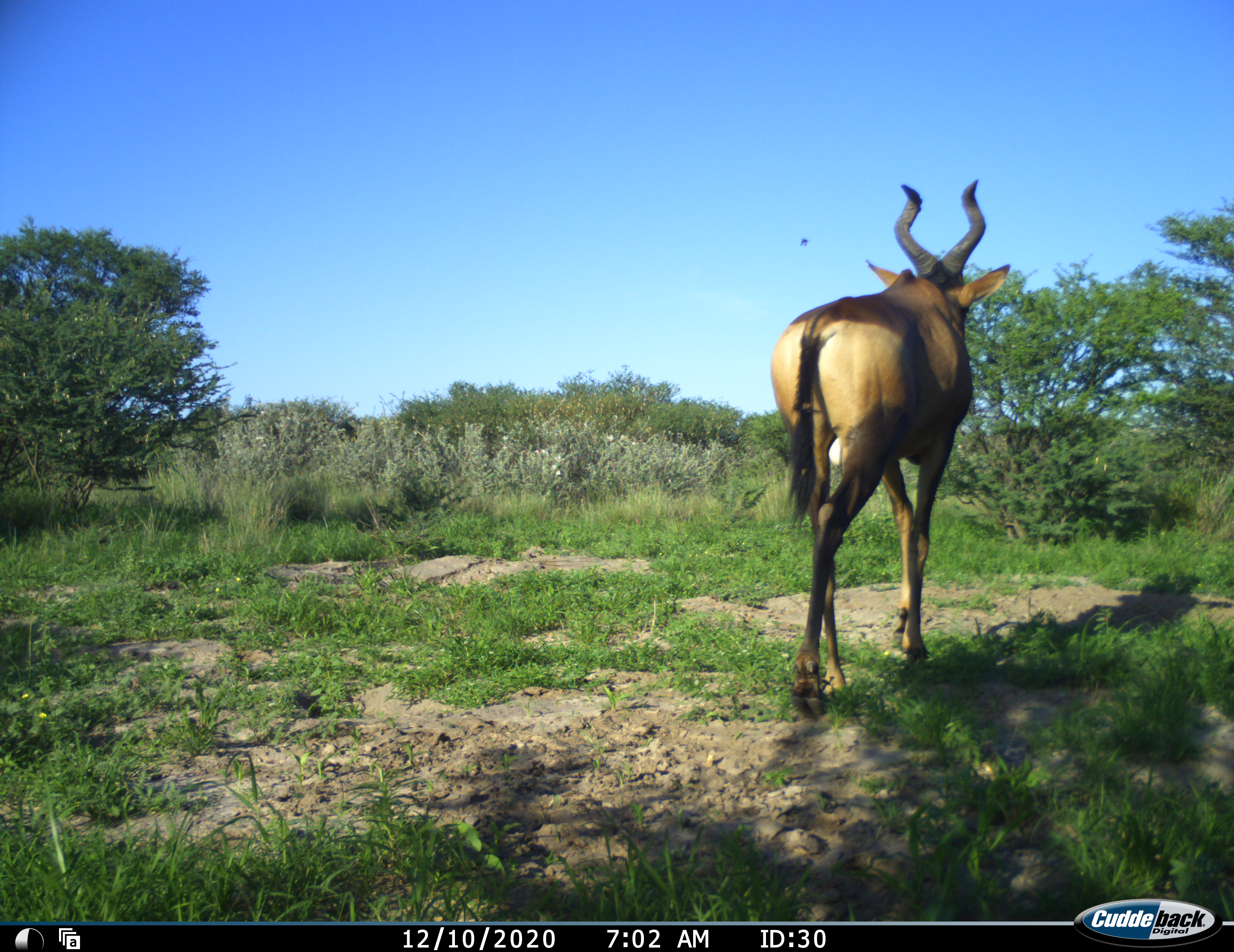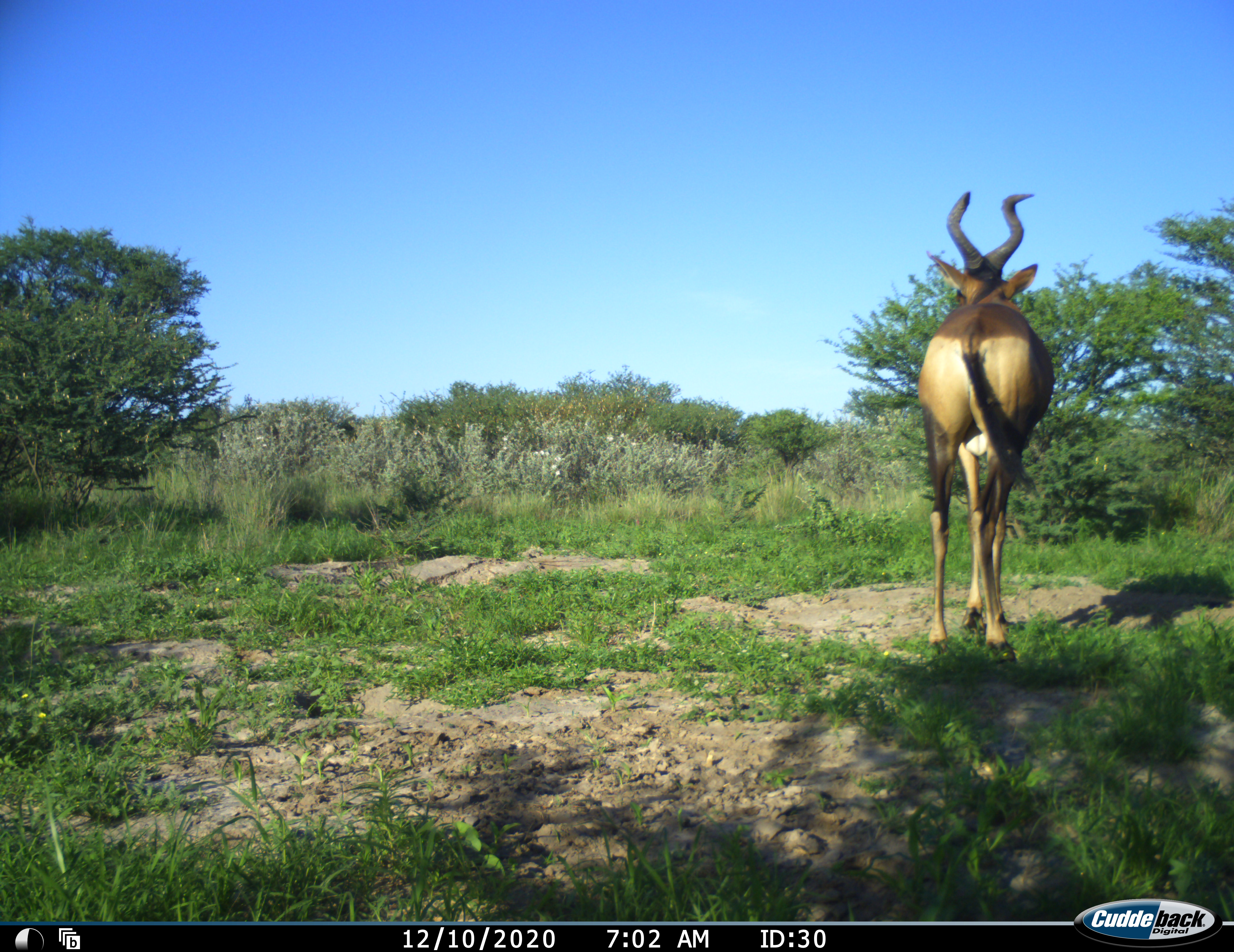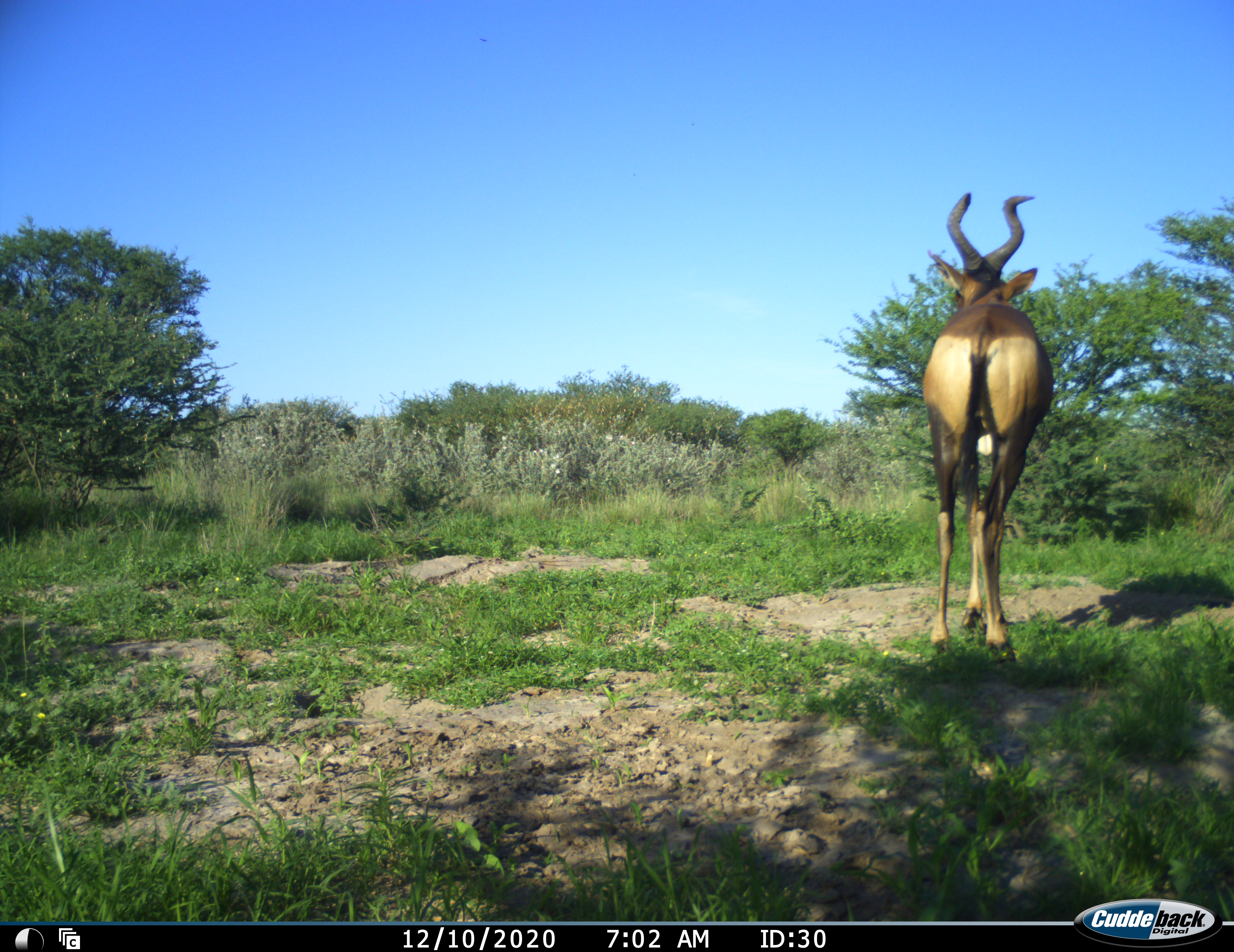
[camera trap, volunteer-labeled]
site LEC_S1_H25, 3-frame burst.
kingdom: Animalia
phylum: Chordata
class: Mammalia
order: Artiodactyla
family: Bovidae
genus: Alcelaphus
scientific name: Alcelaphus buselaphus caama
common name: red hartebeest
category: hartebeestred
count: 1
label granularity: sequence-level